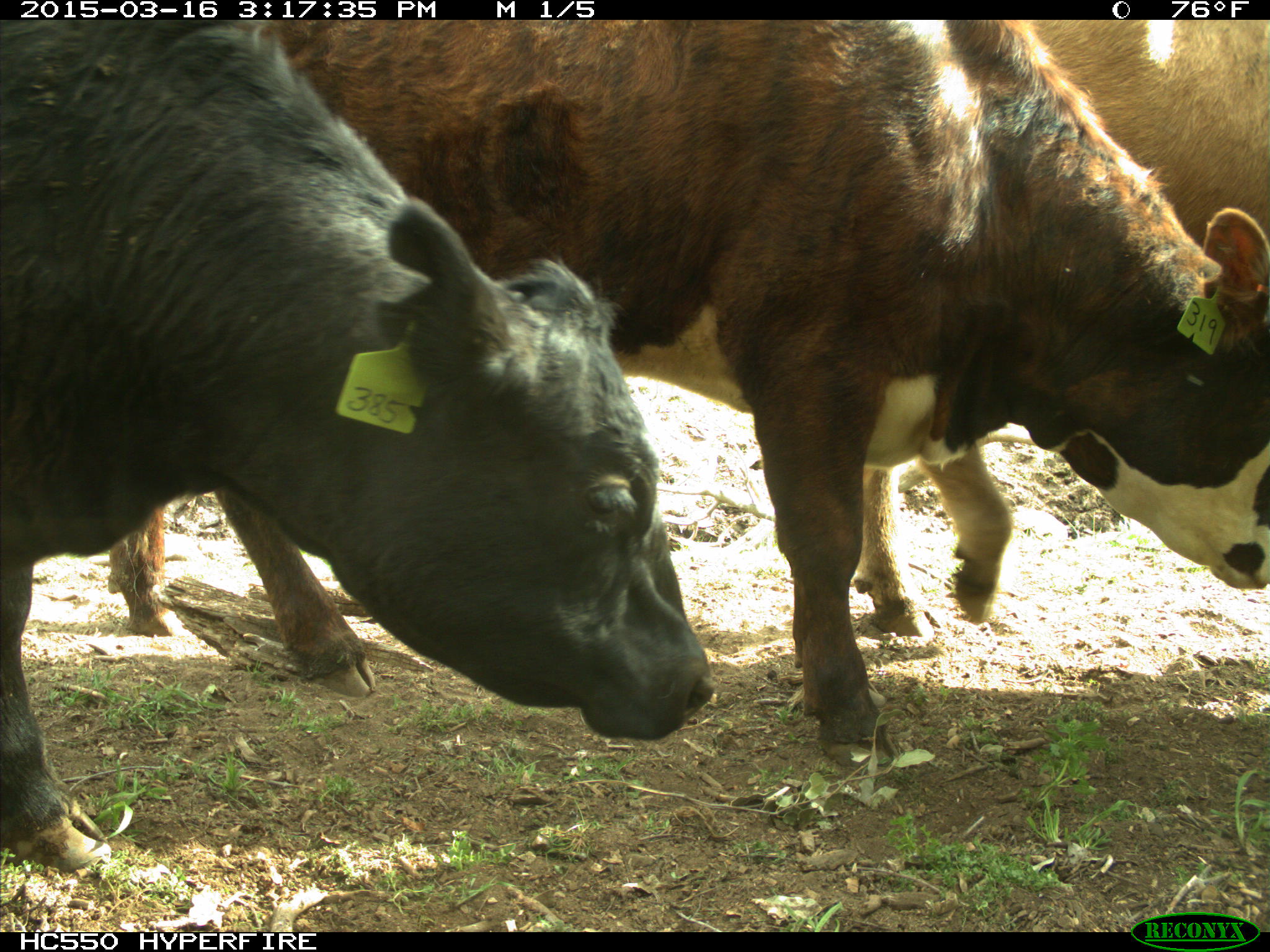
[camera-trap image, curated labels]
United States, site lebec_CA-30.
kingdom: Animalia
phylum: Chordata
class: Mammalia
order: Artiodactyla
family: Bovidae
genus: Bos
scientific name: Bos taurus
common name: domestic cow